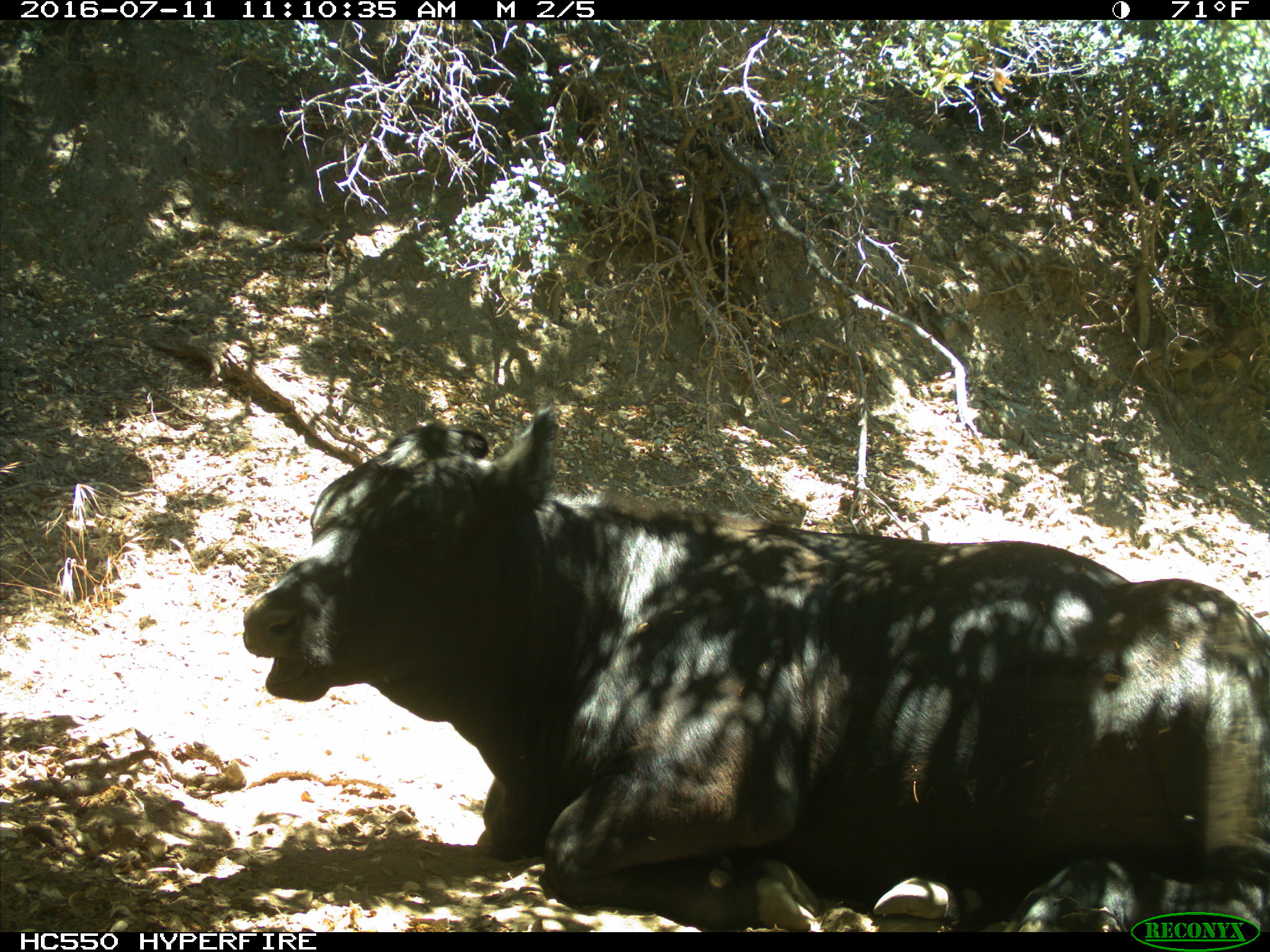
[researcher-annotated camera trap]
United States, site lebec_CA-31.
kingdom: Animalia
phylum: Chordata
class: Mammalia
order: Artiodactyla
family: Bovidae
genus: Bos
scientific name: Bos taurus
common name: domestic cow